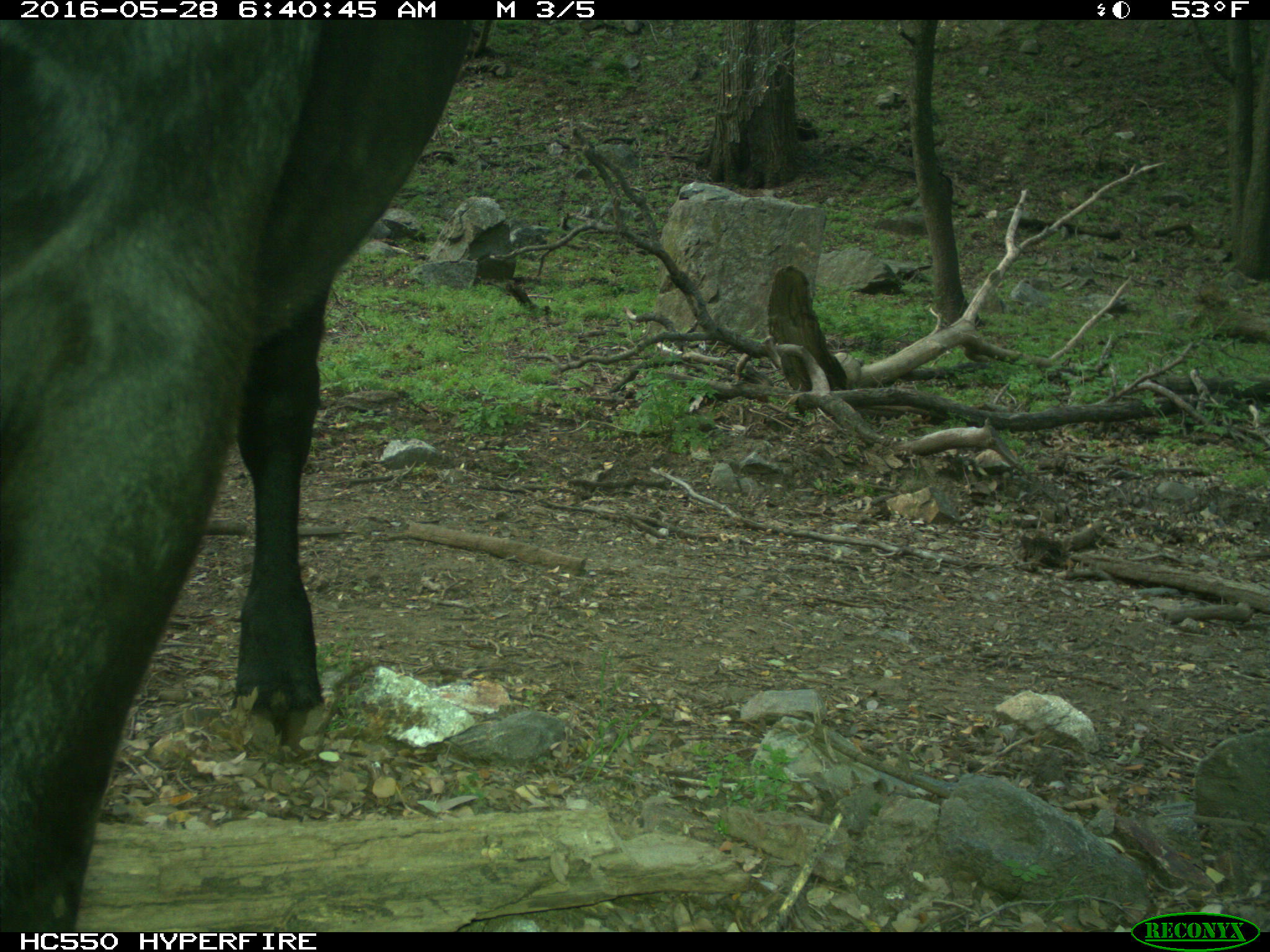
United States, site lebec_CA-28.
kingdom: Animalia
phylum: Chordata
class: Mammalia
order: Artiodactyla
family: Bovidae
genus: Bos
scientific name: Bos taurus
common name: domestic cow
Bos taurus (domestic cow).